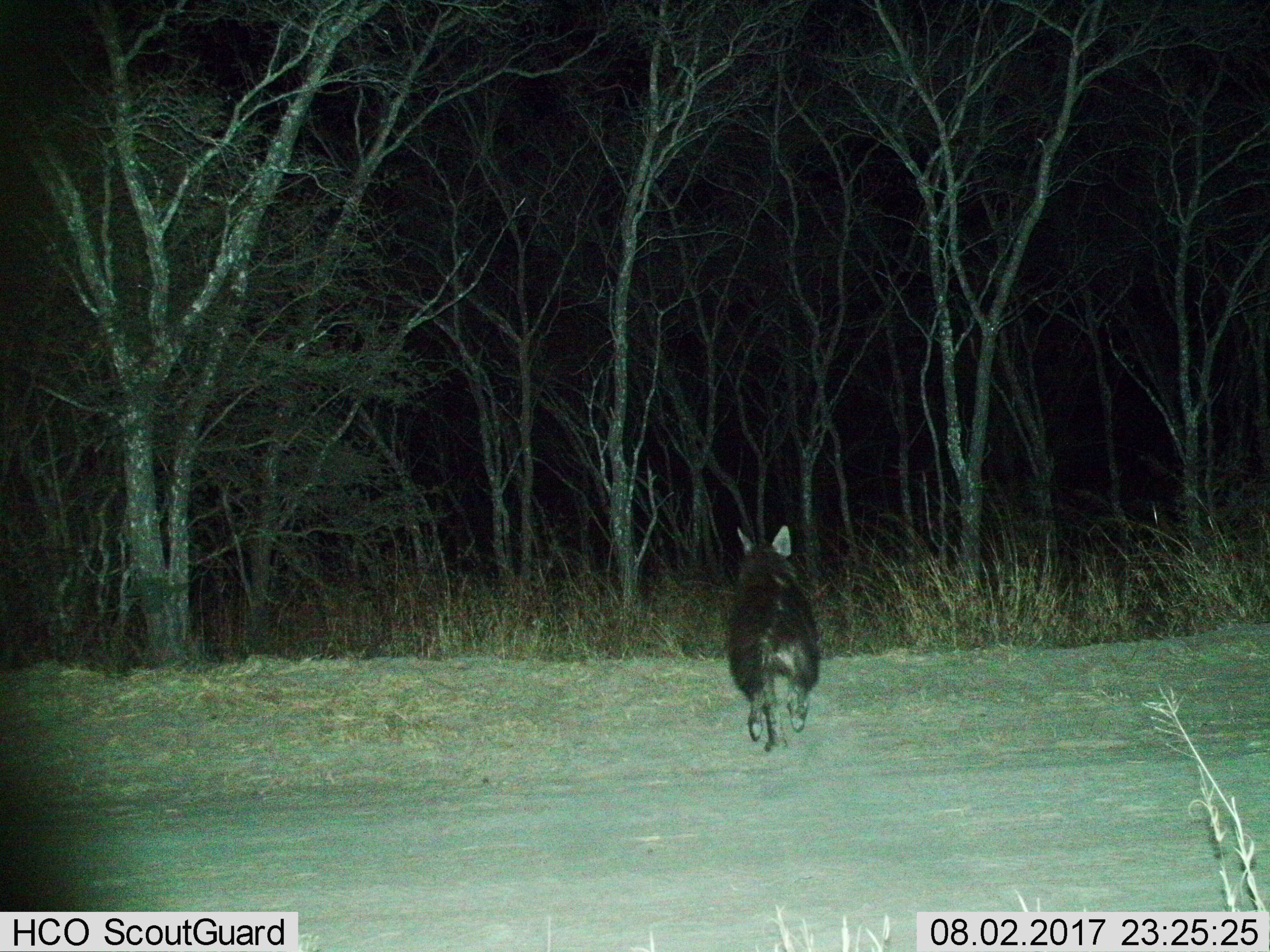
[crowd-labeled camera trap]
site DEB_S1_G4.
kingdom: Animalia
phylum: Chordata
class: Mammalia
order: Carnivora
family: Hyaenidae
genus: Parahyaena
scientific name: Parahyaena brunnea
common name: brown hyena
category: hyenabrown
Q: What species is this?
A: Hyenabrown (brown hyena) (Parahyaena brunnea).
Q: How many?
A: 1.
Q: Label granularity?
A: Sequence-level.